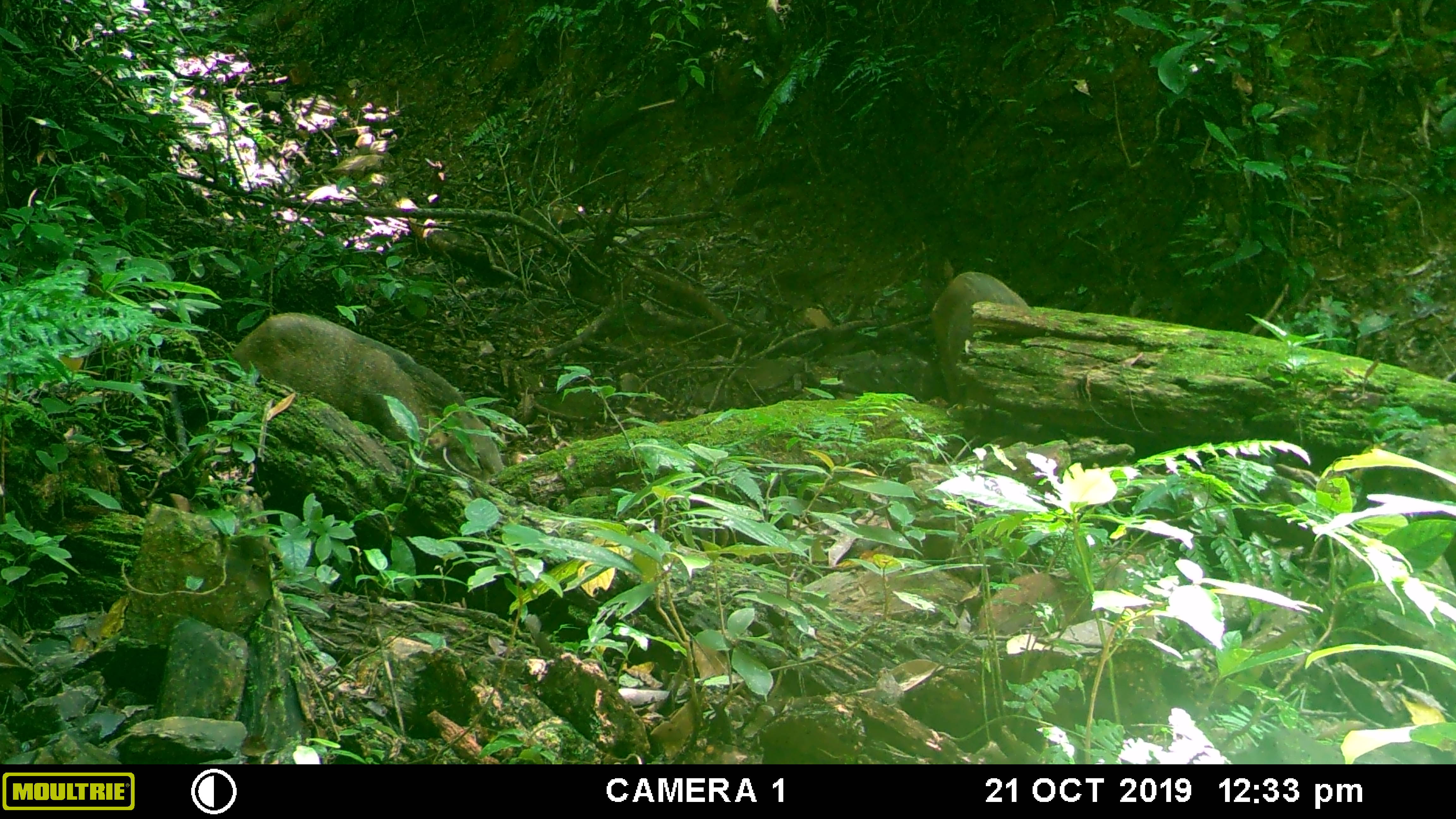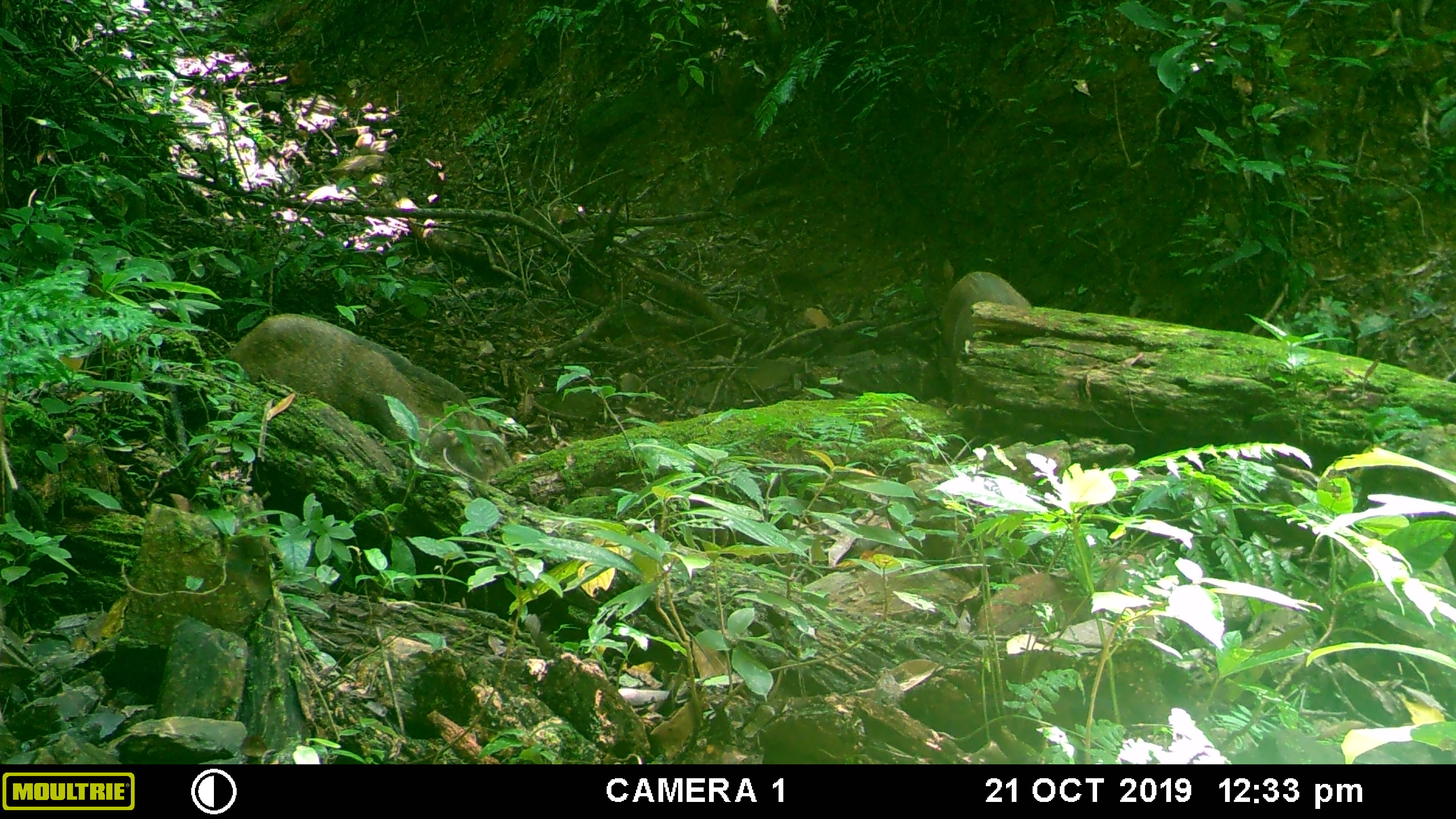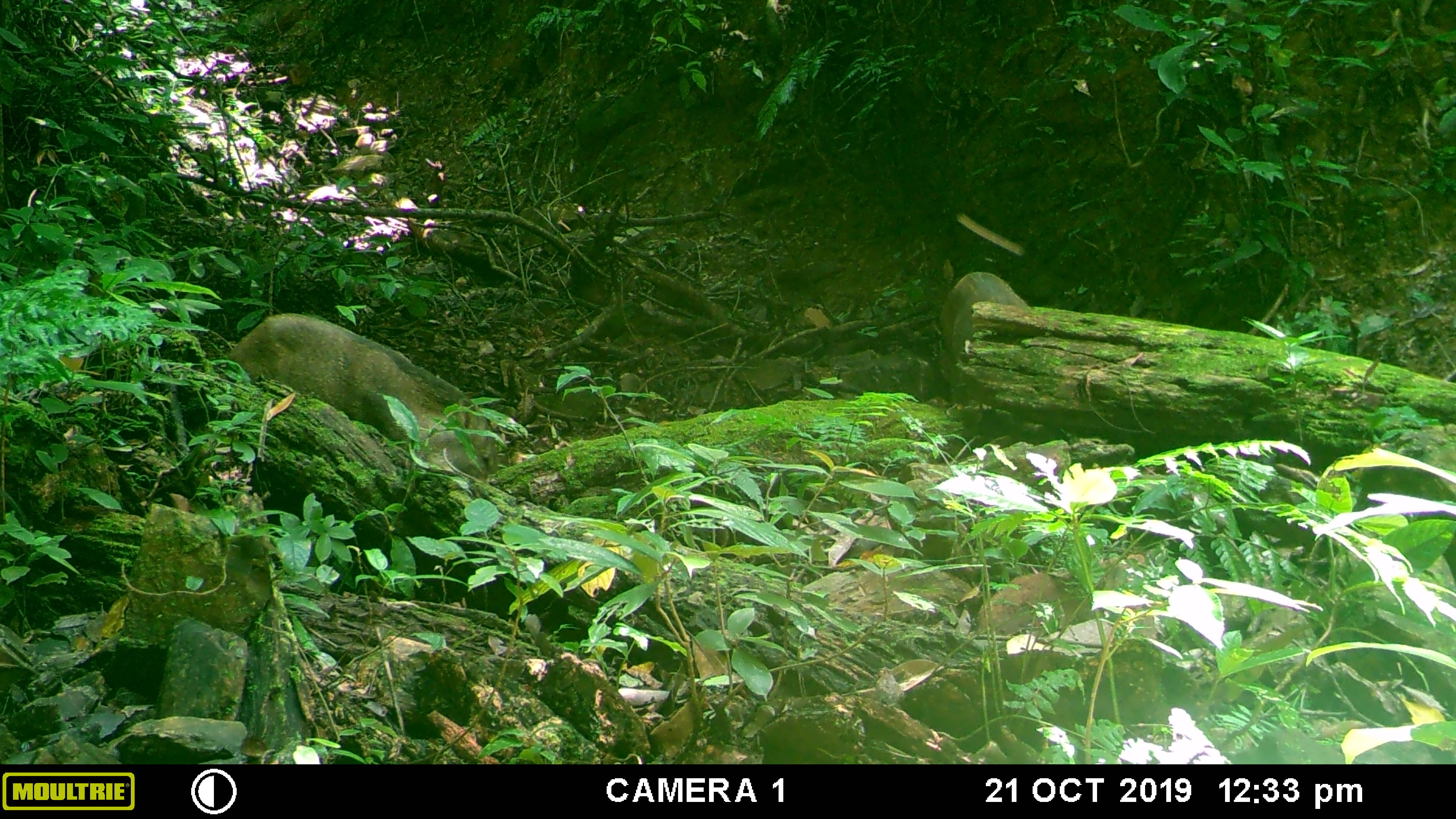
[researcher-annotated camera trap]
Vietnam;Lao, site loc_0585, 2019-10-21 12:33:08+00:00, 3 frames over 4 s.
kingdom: Animalia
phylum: Chordata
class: Mammalia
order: Artiodactyla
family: Suidae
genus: Sus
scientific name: Sus scrofa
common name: eurasian wild pig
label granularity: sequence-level